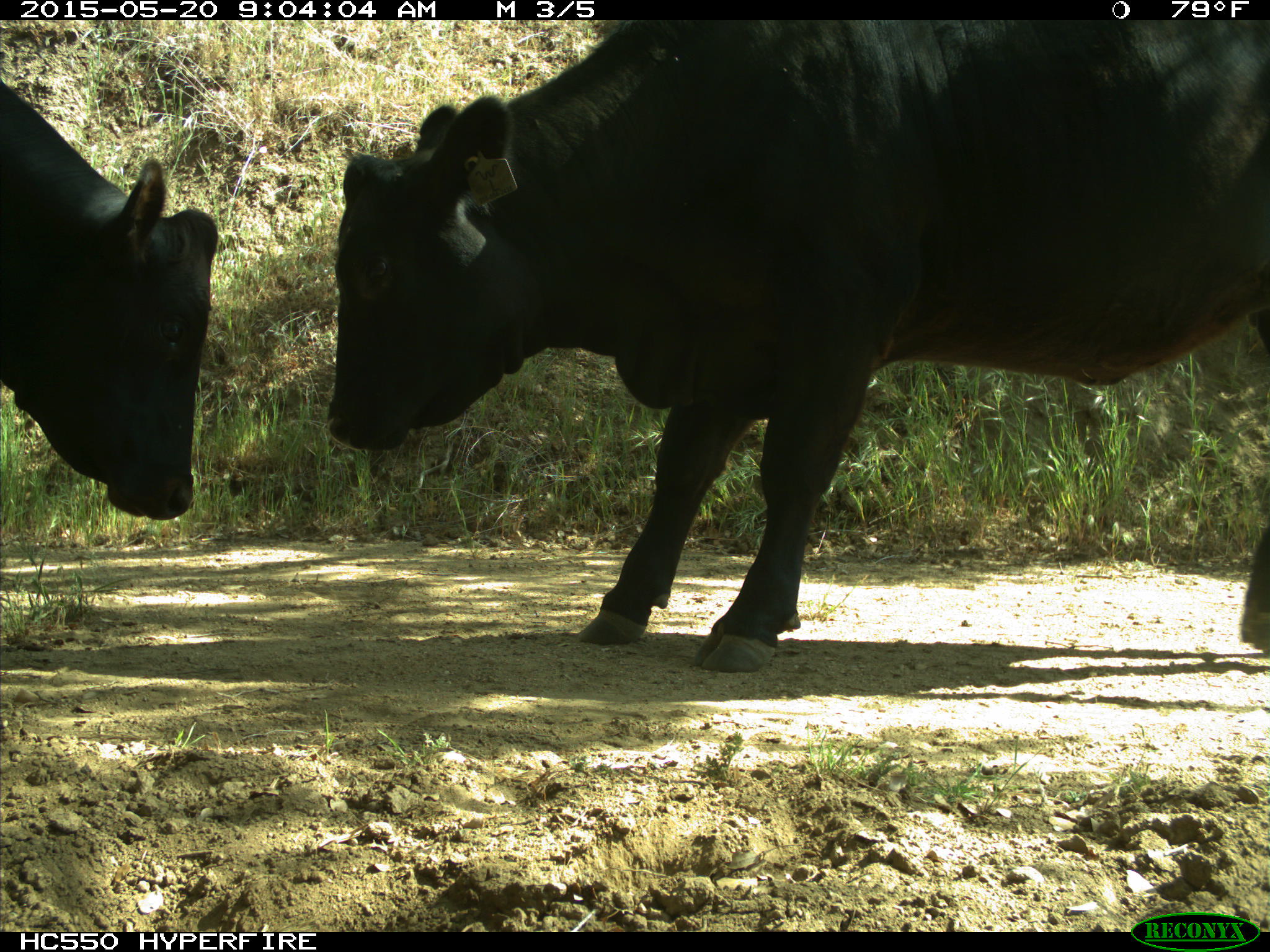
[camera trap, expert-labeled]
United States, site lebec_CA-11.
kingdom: Animalia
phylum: Chordata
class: Mammalia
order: Artiodactyla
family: Bovidae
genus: Bos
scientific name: Bos taurus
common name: domestic cow